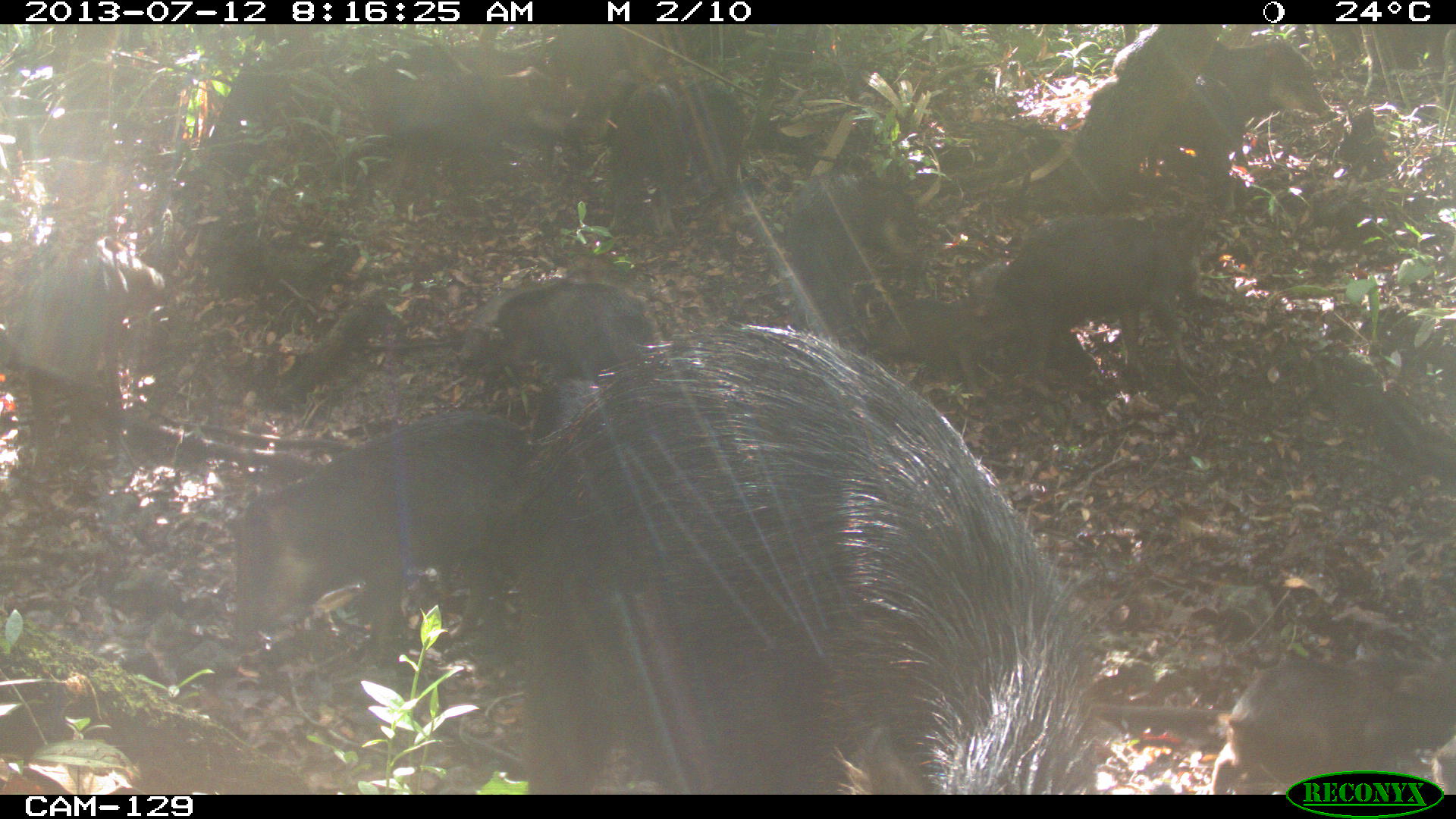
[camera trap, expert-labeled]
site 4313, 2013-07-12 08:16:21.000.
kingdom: Animalia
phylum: Chordata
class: Mammalia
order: Artiodactyla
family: Tayassuidae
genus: Tayassu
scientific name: Tayassu pecari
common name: white-lipped peccary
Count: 20.